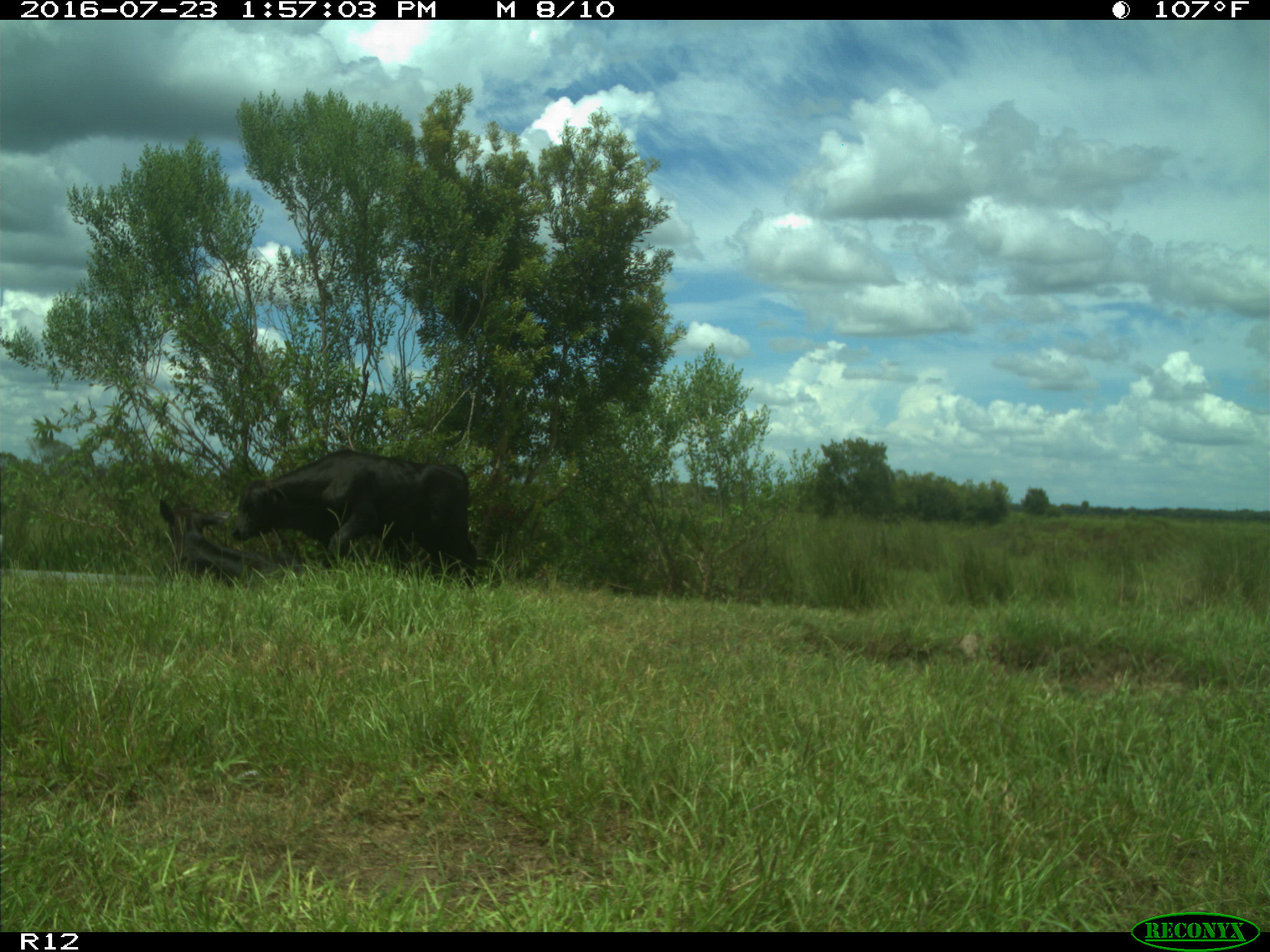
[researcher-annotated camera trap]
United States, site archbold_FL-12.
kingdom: Animalia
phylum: Chordata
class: Mammalia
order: Artiodactyla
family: Bovidae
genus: Bos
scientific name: Bos taurus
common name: domestic cow